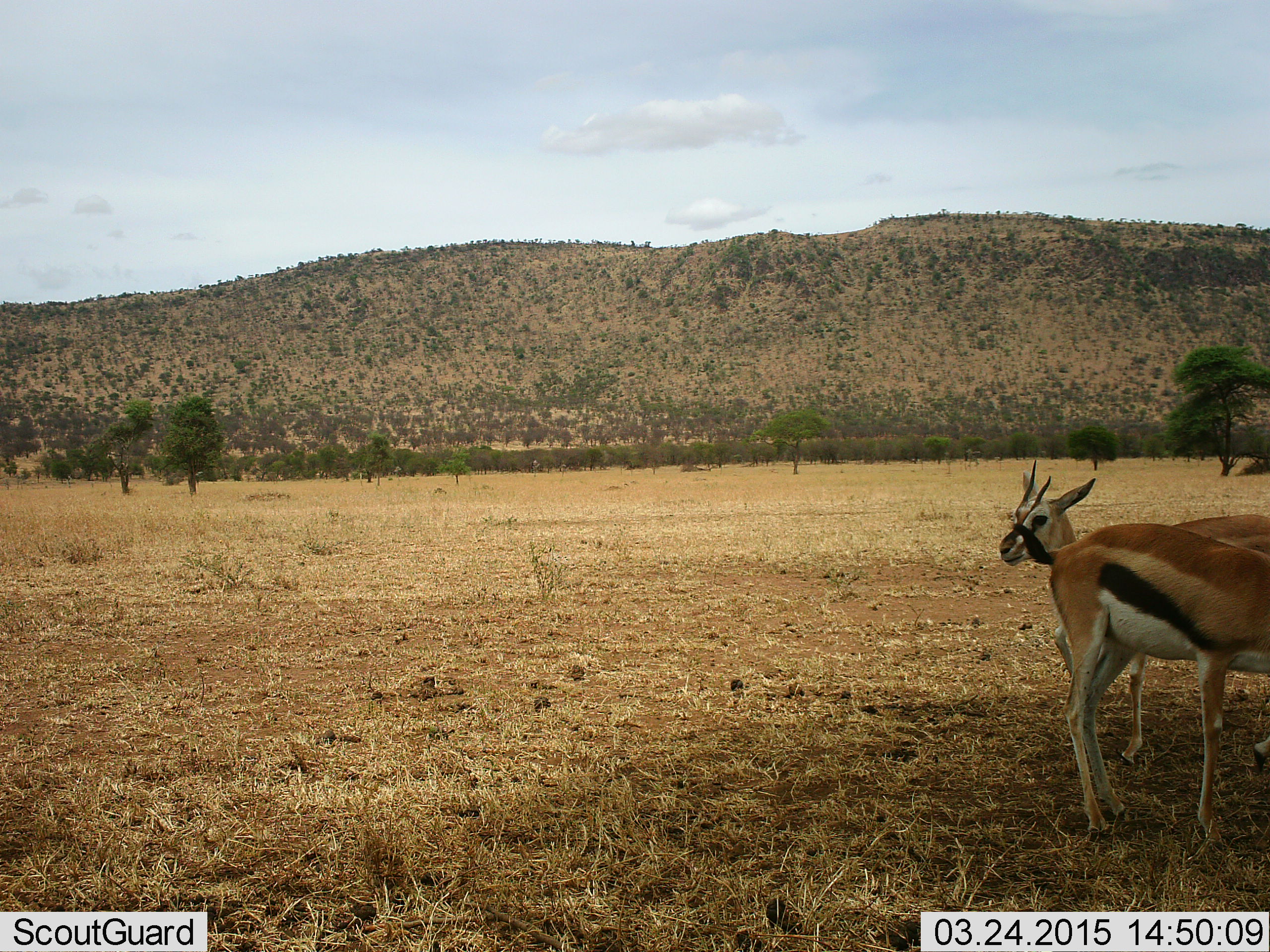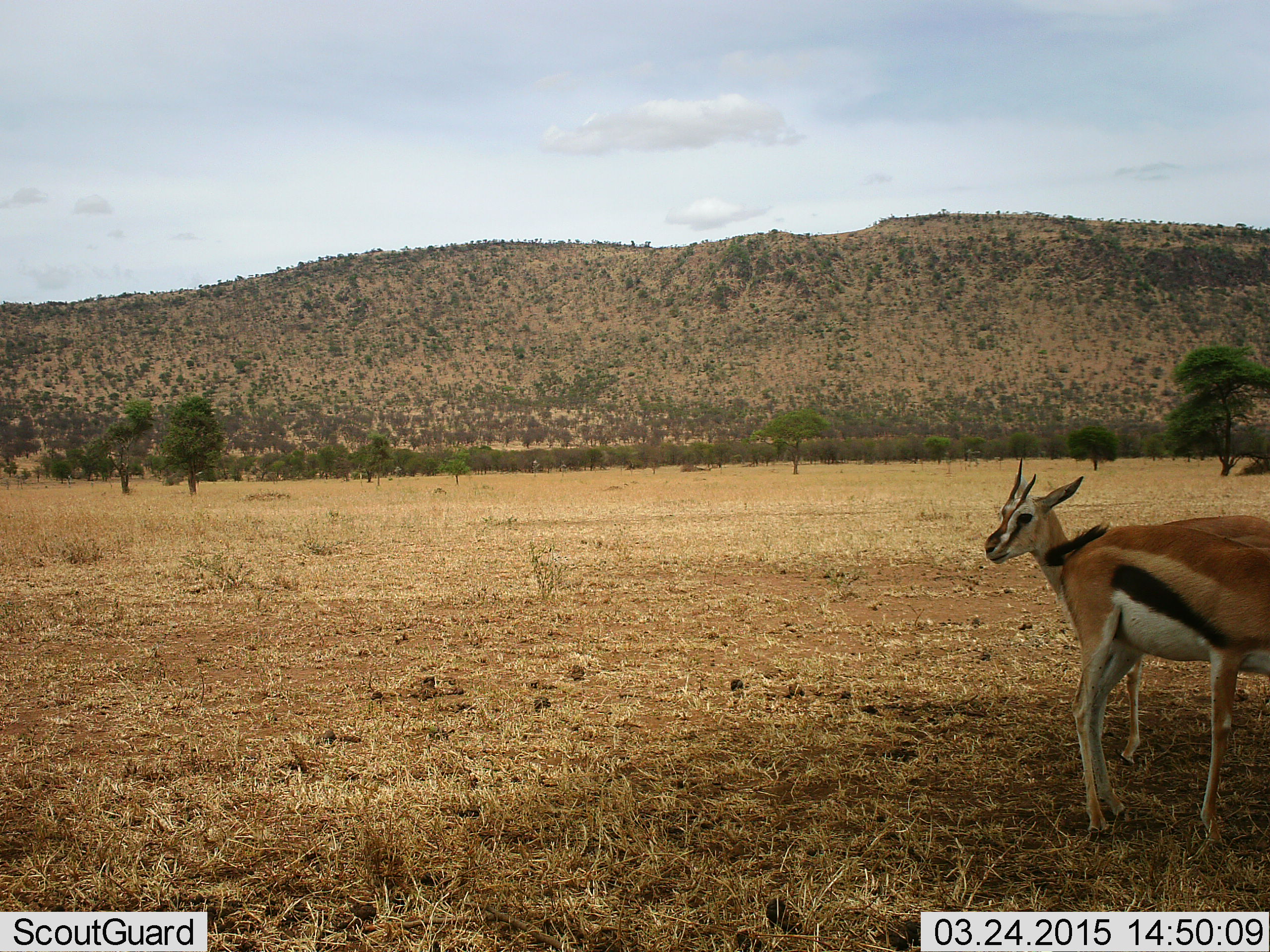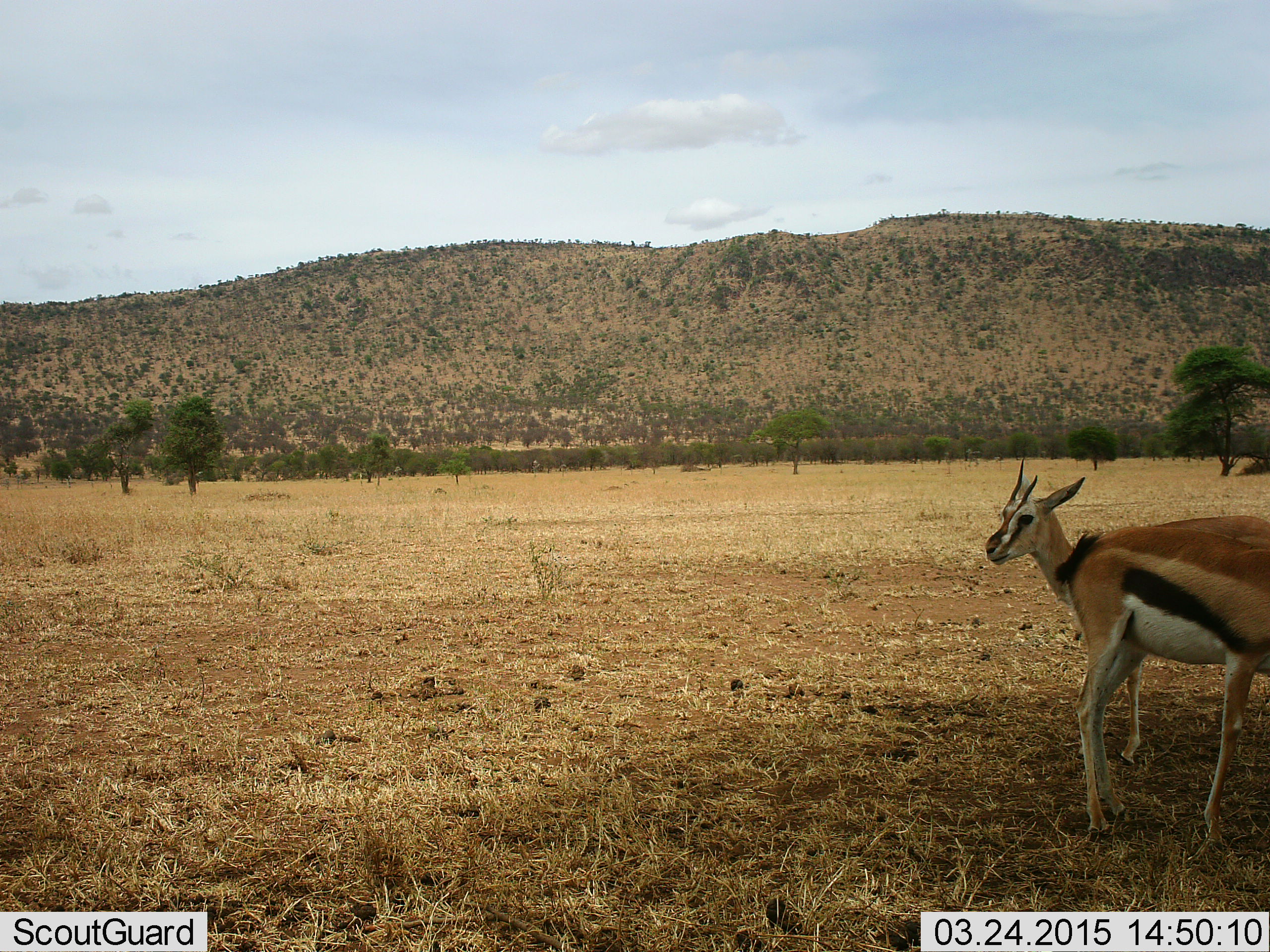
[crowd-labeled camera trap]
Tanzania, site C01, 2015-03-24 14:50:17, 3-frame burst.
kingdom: Animalia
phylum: Chordata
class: Mammalia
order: Artiodactyla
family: Bovidae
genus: Eudorcas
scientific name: Eudorcas thomsonii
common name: thomson's gazelle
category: gazellethomsons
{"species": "gazellethomsons (thomson's gazelle) (Eudorcas thomsonii)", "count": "2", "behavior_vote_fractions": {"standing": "90%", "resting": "0%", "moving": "0%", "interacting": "0%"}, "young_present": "0%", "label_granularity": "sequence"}